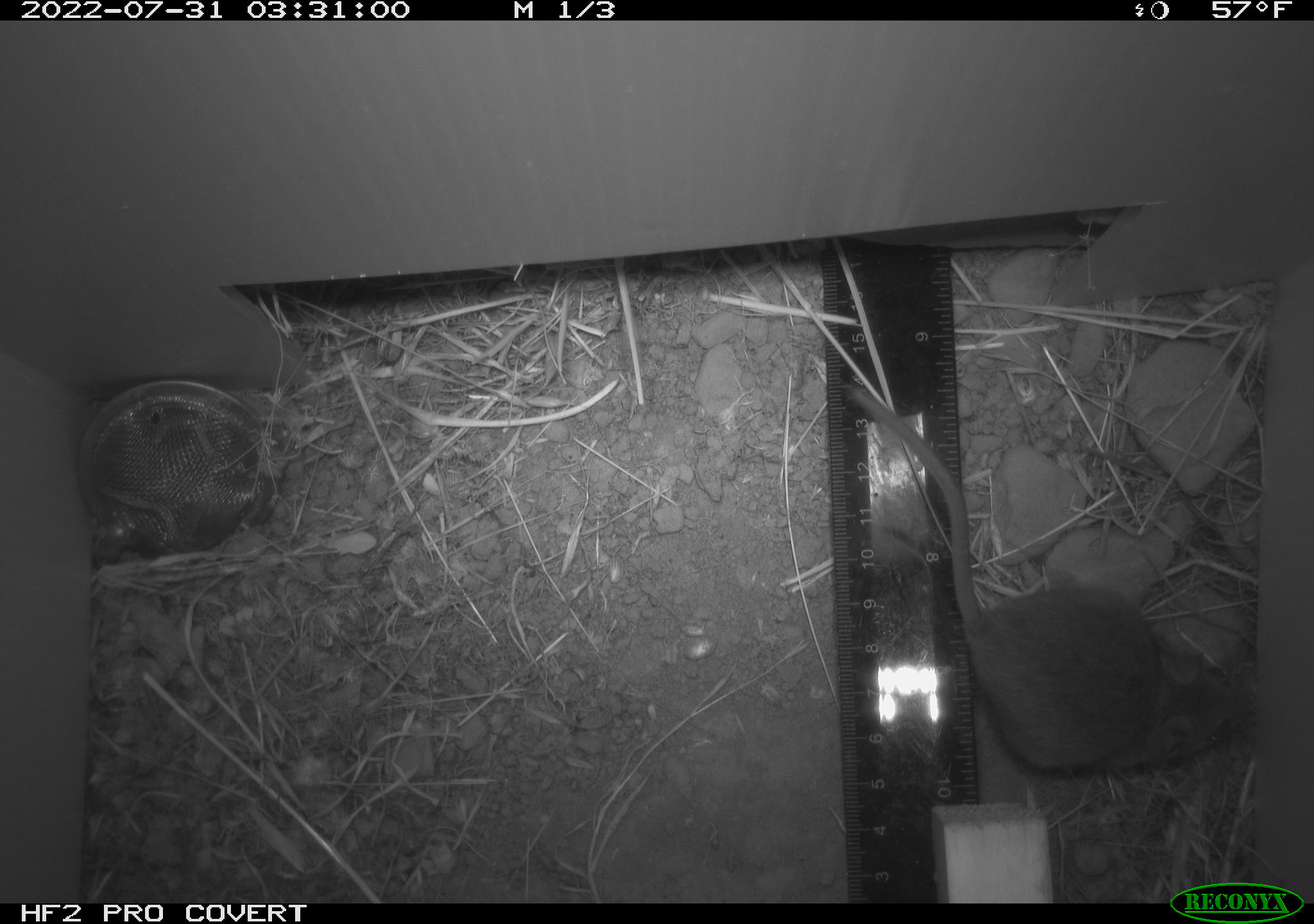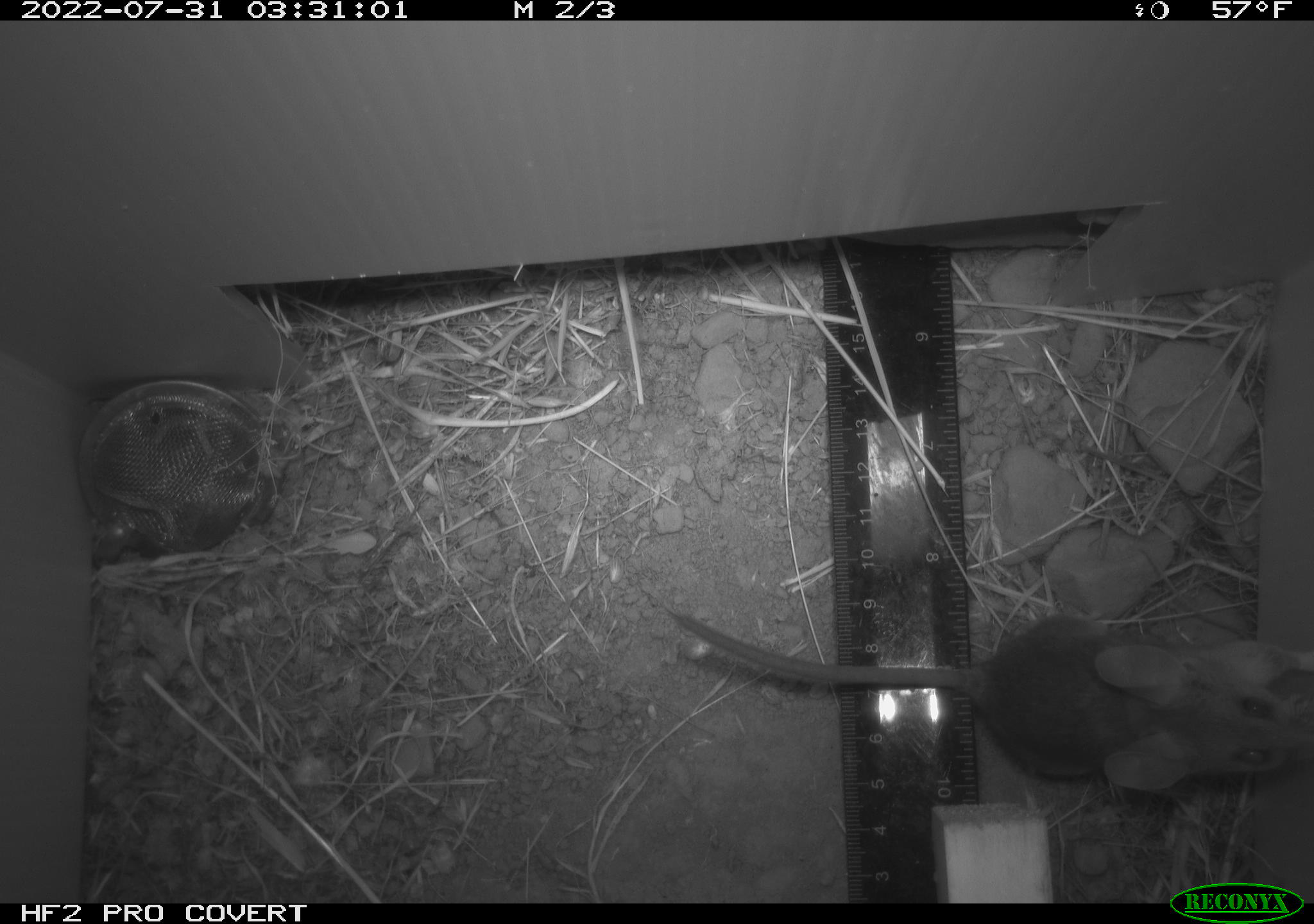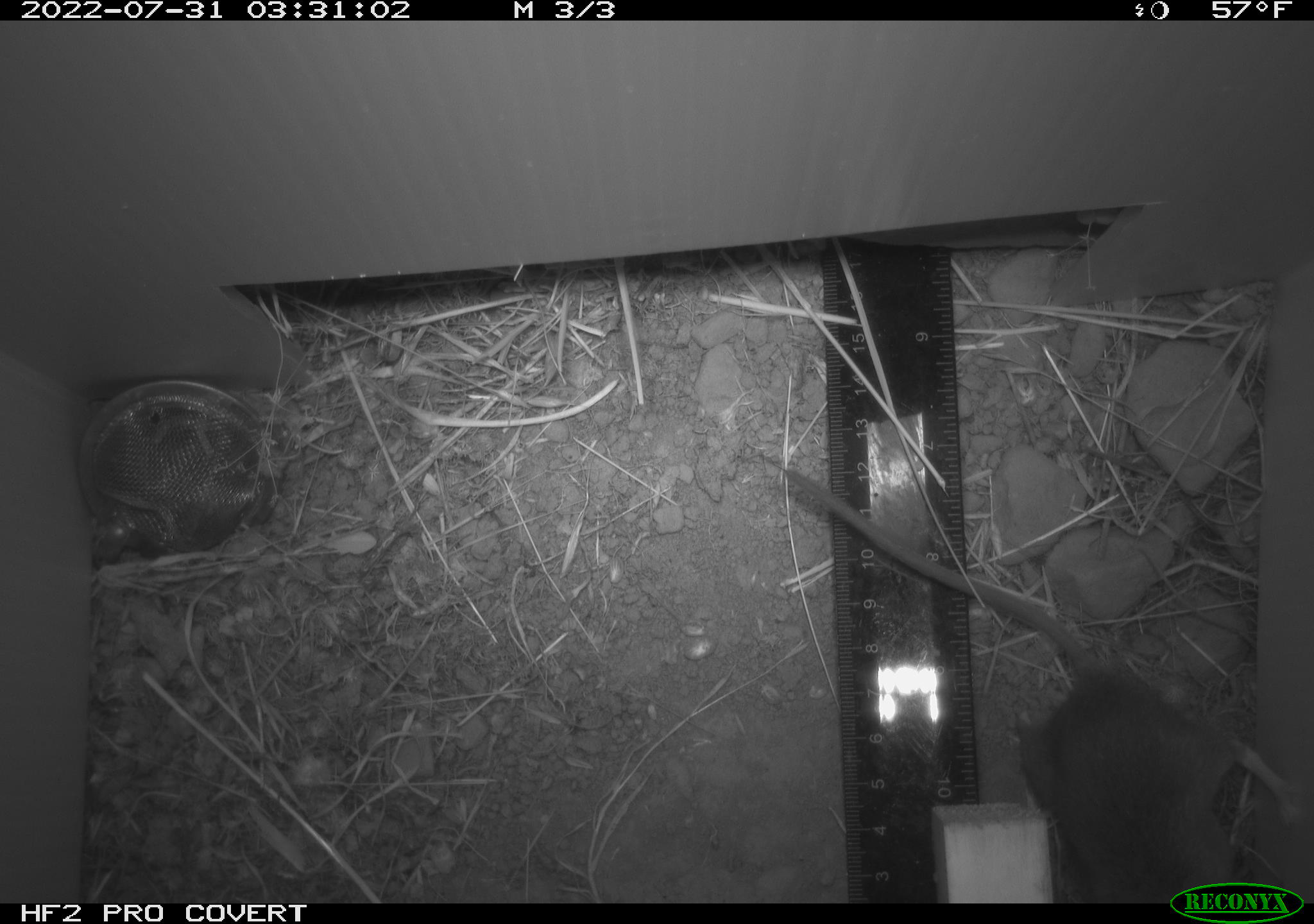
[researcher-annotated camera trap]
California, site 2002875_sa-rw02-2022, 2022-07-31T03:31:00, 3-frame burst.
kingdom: Animalia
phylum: Chordata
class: Mammalia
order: Rodentia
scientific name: Rodentia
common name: mouse species